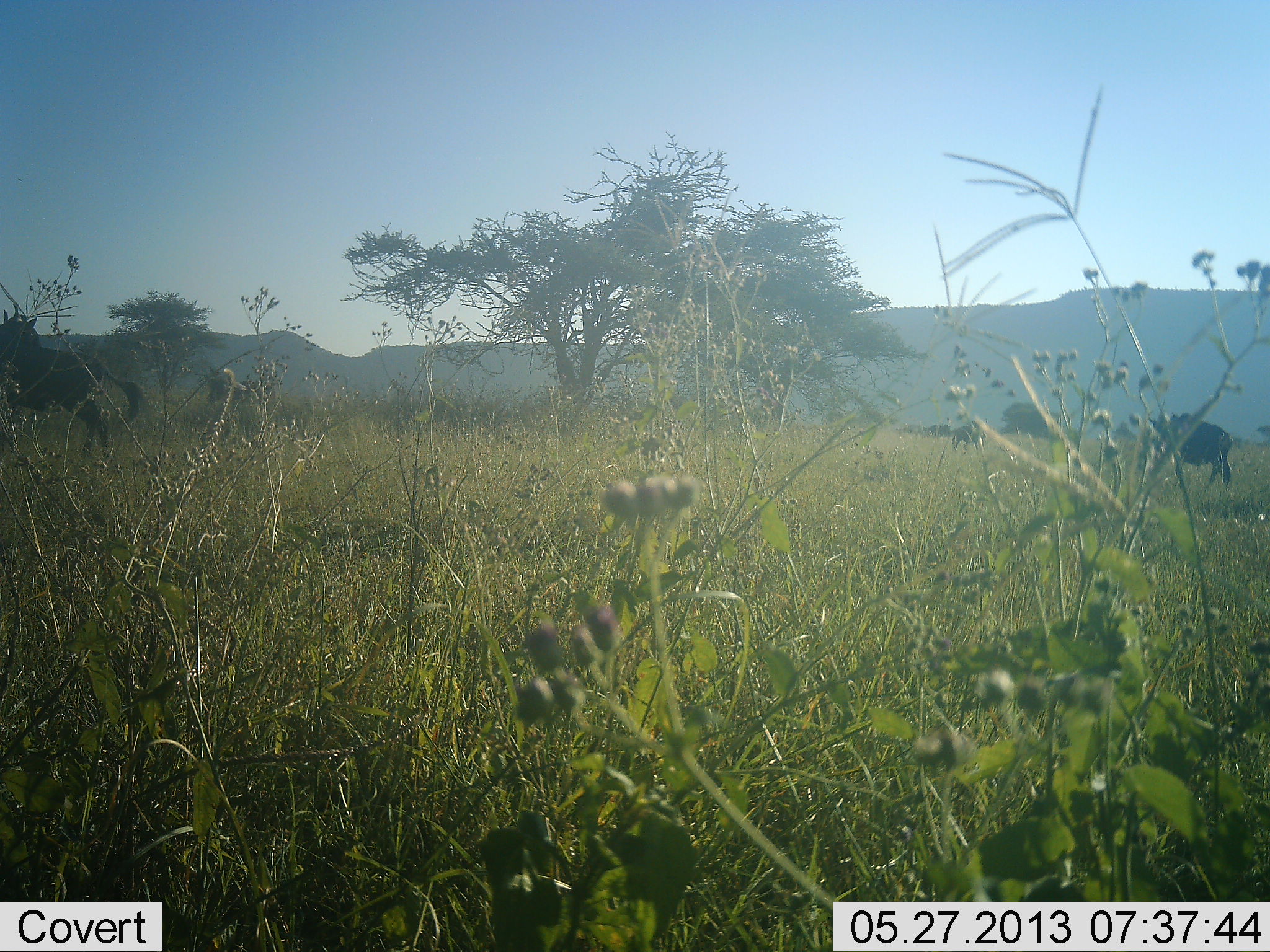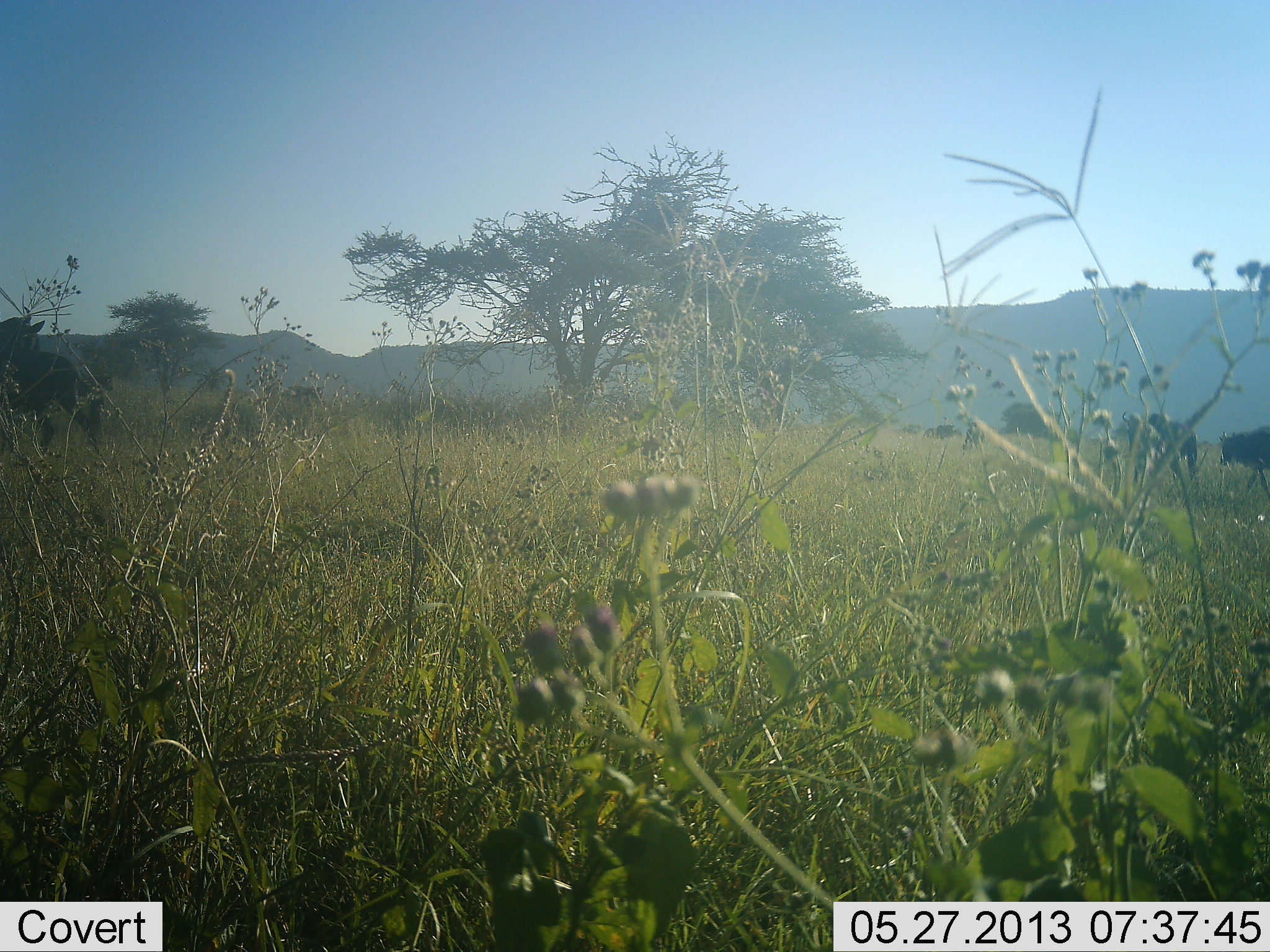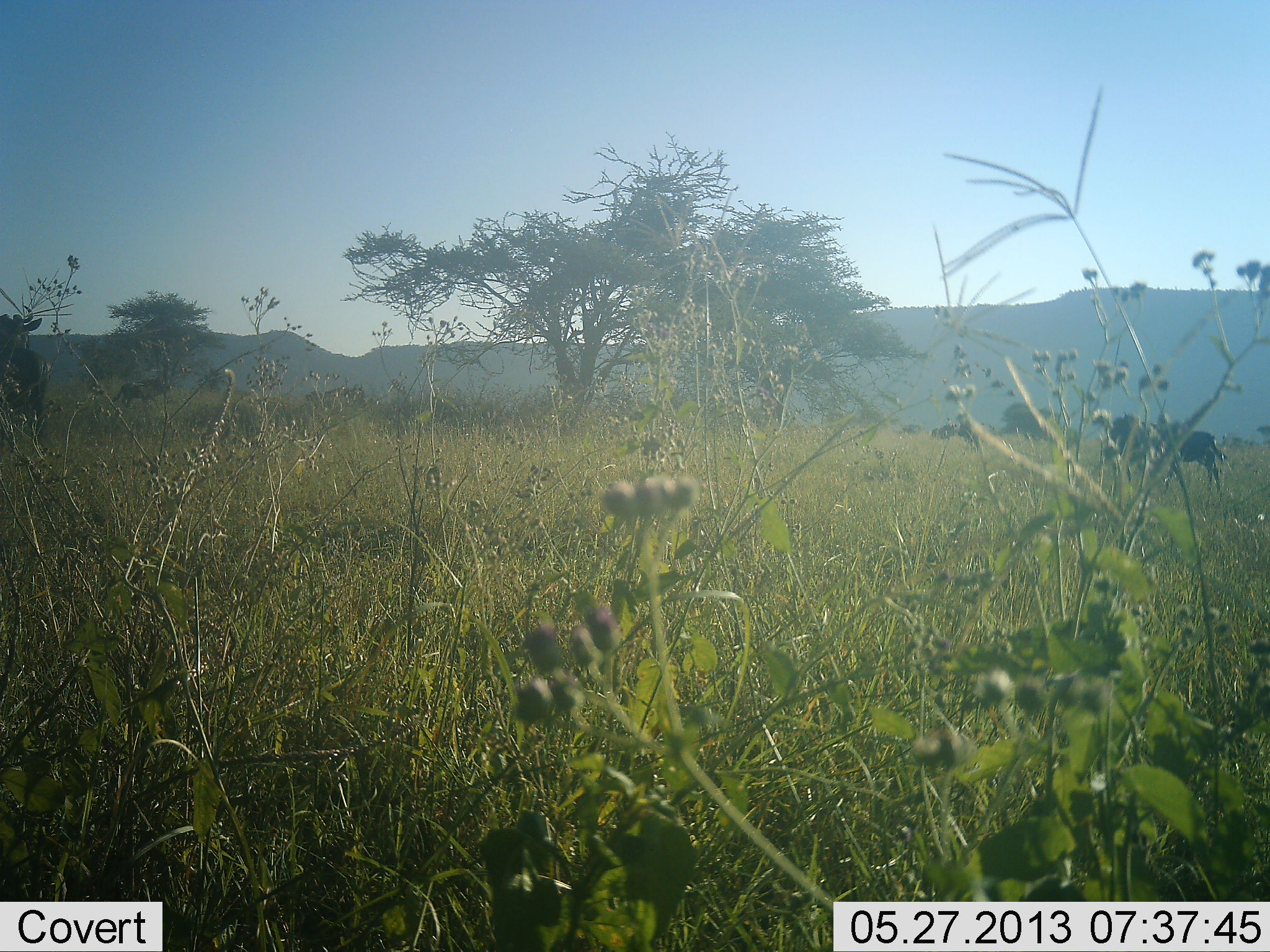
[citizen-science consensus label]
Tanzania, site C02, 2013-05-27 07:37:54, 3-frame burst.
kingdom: Animalia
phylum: Chordata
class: Mammalia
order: Artiodactyla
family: Bovidae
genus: Connochaetes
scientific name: Connochaetes taurinus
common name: blue wildebeest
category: wildebeest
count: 8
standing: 18%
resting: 0%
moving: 100%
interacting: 0%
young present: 0%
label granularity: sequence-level